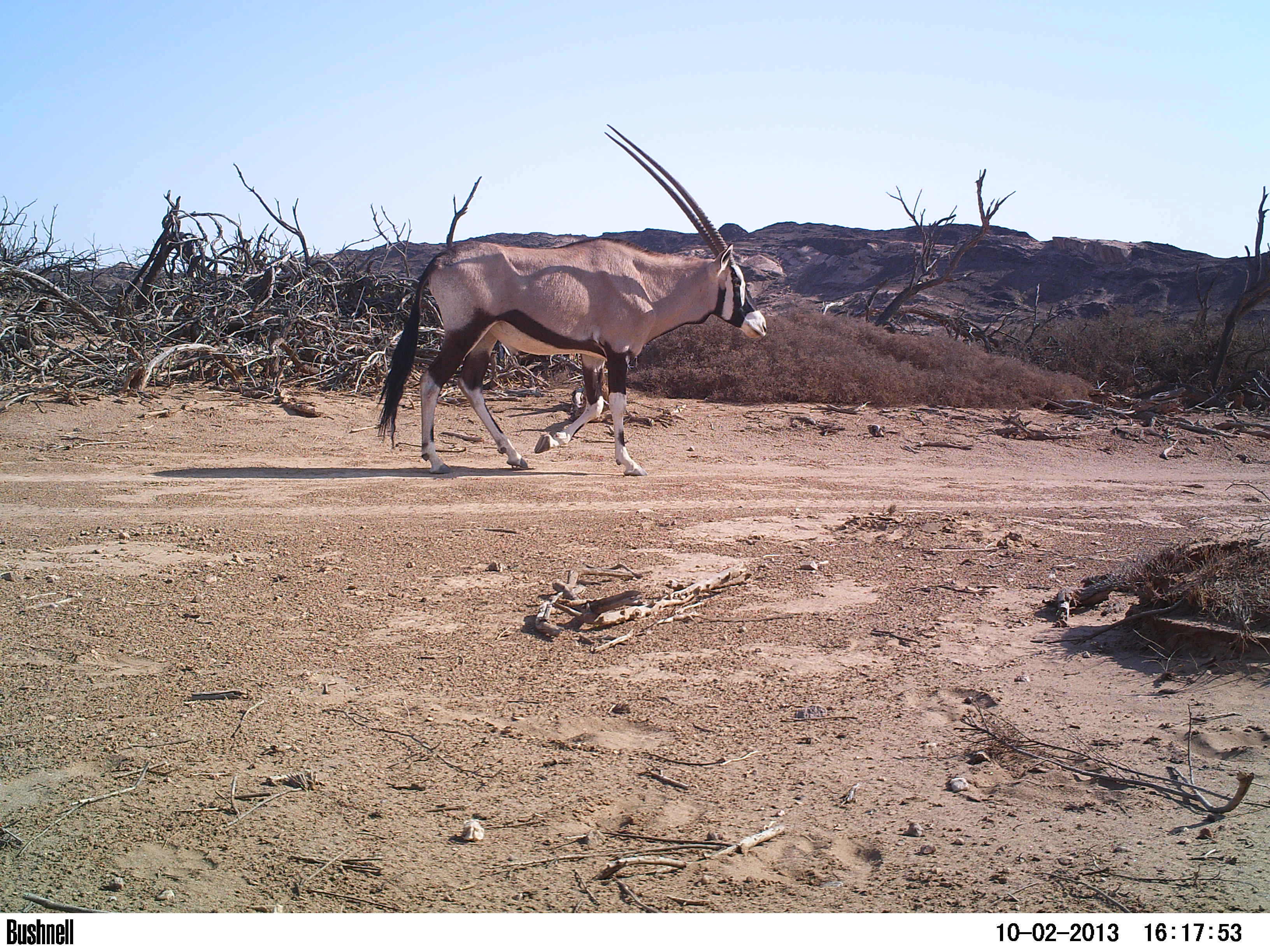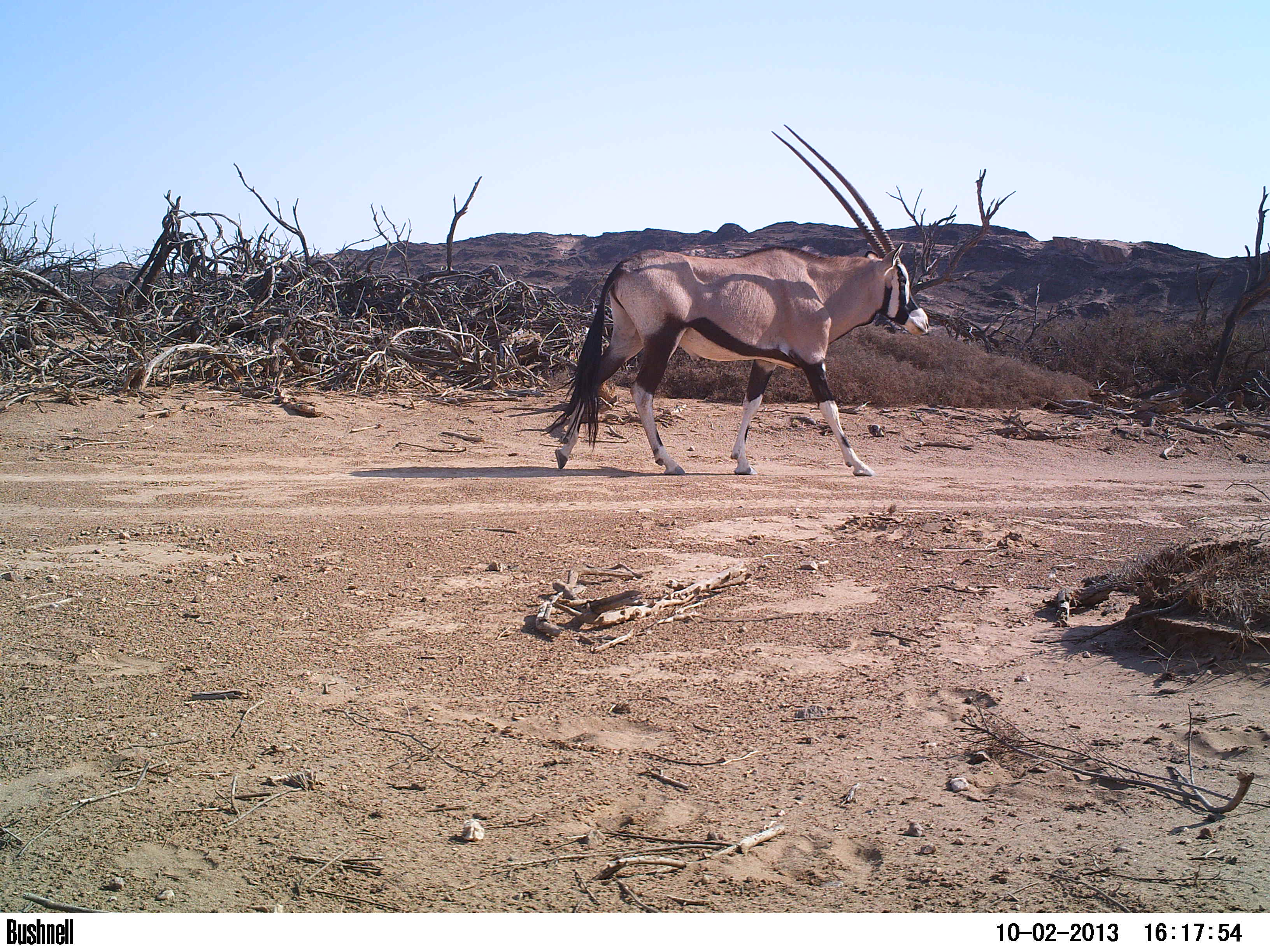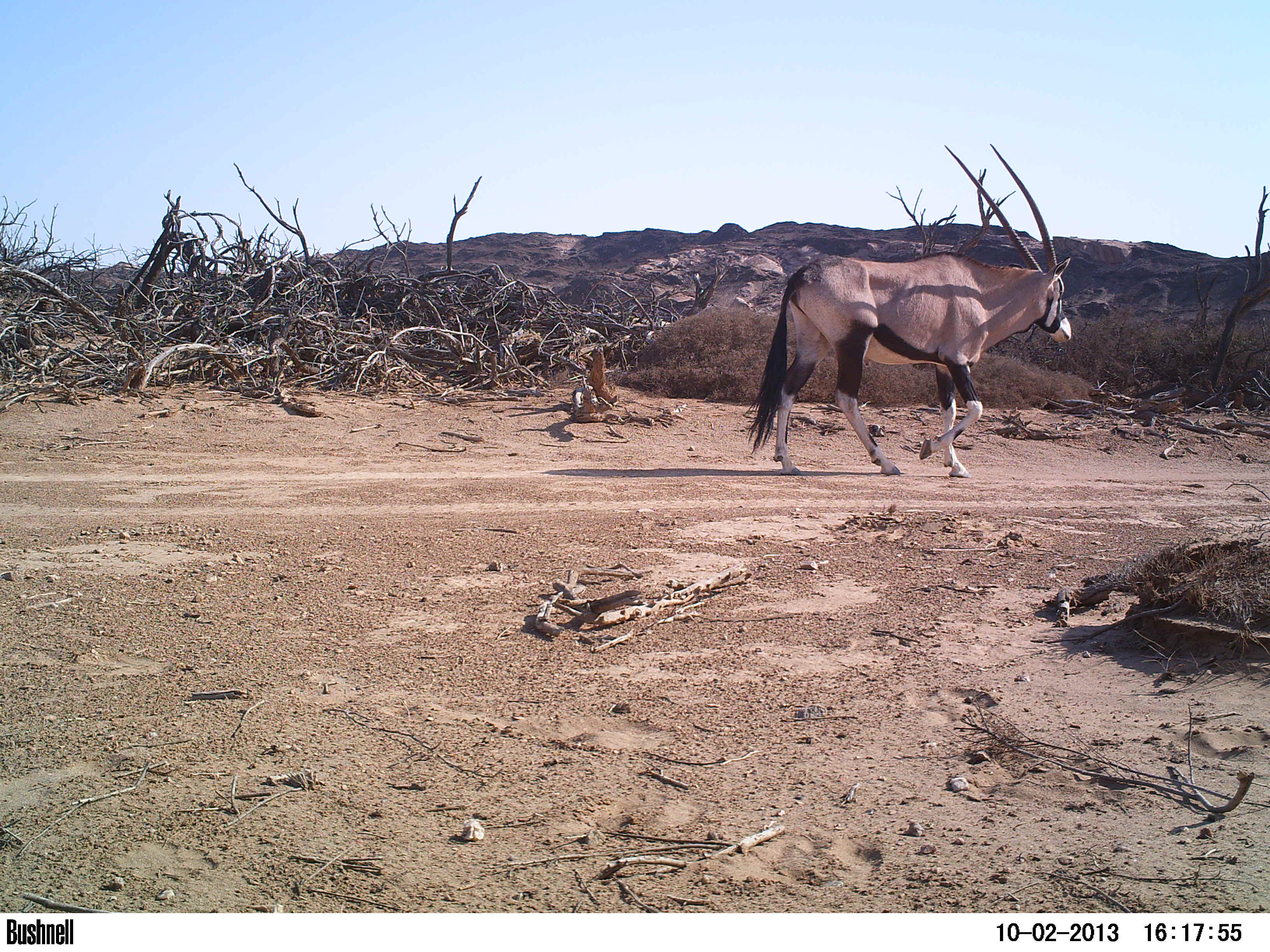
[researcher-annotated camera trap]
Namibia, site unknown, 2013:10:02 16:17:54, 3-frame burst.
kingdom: Animalia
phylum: Chordata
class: Mammalia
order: Artiodactyla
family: Bovidae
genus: Oryx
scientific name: Oryx gazella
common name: gemsbok